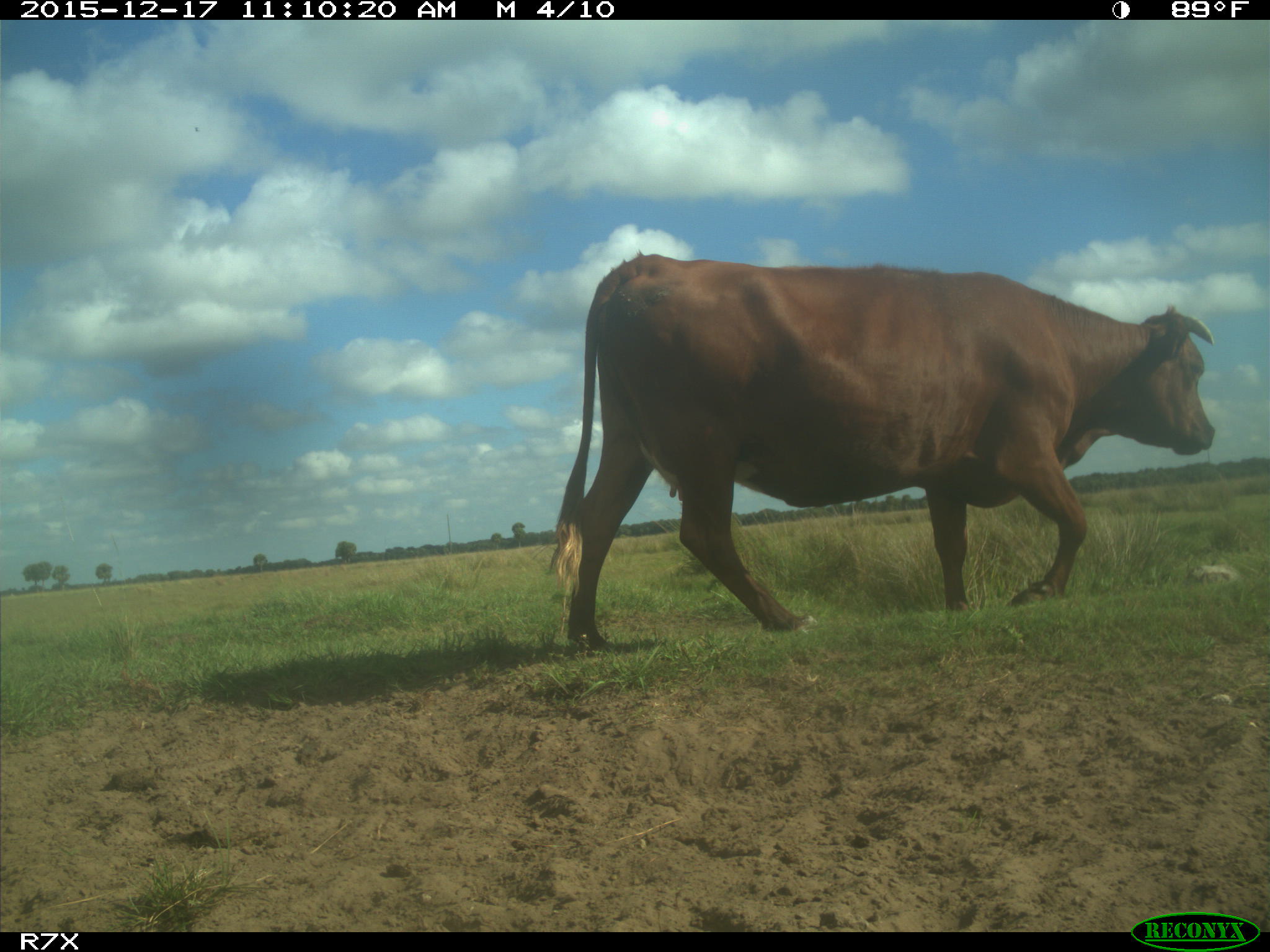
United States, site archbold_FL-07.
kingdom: Animalia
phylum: Chordata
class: Mammalia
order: Artiodactyla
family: Bovidae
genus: Bos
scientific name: Bos taurus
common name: domestic cow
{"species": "Bos taurus (domestic cow)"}